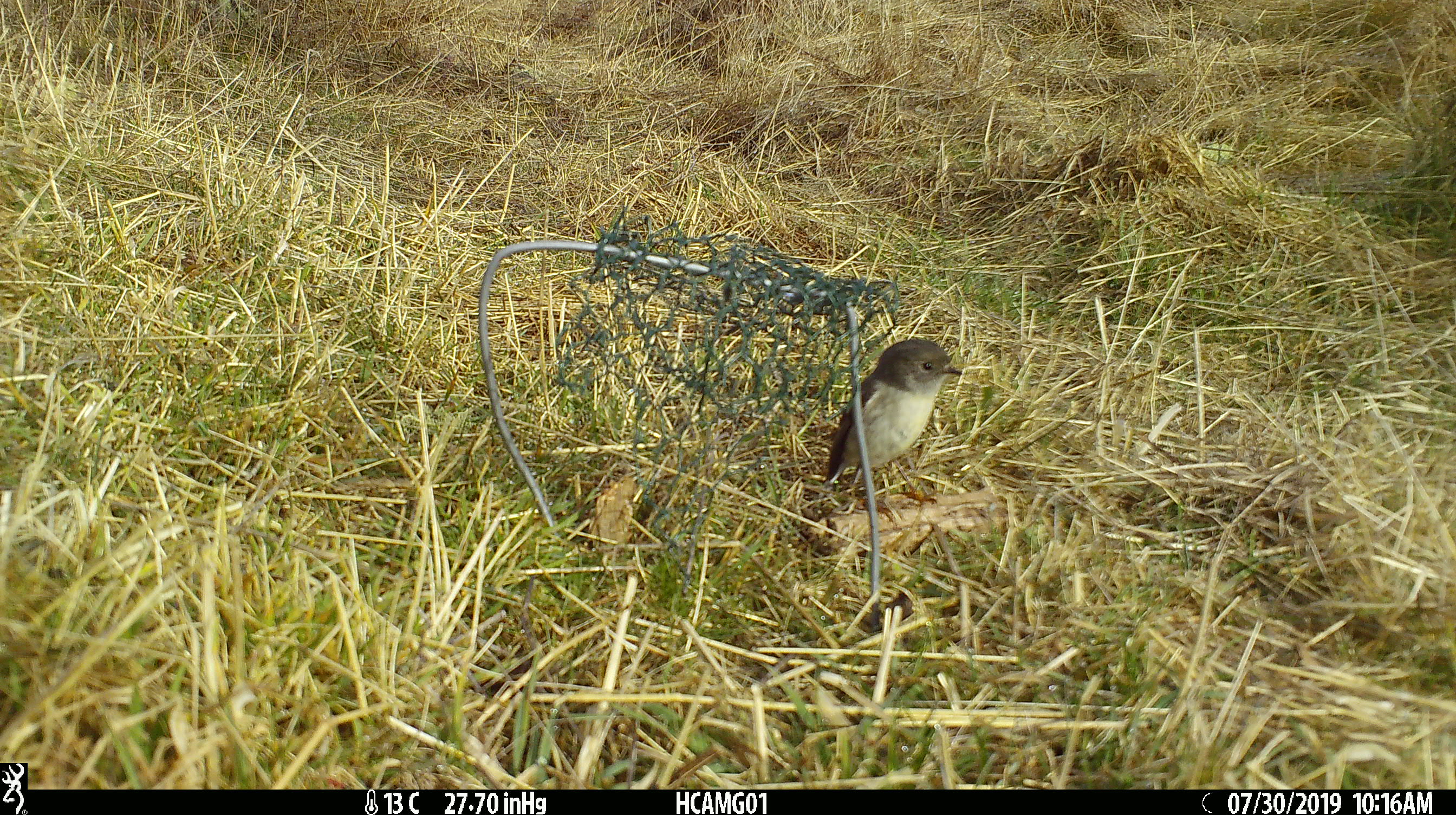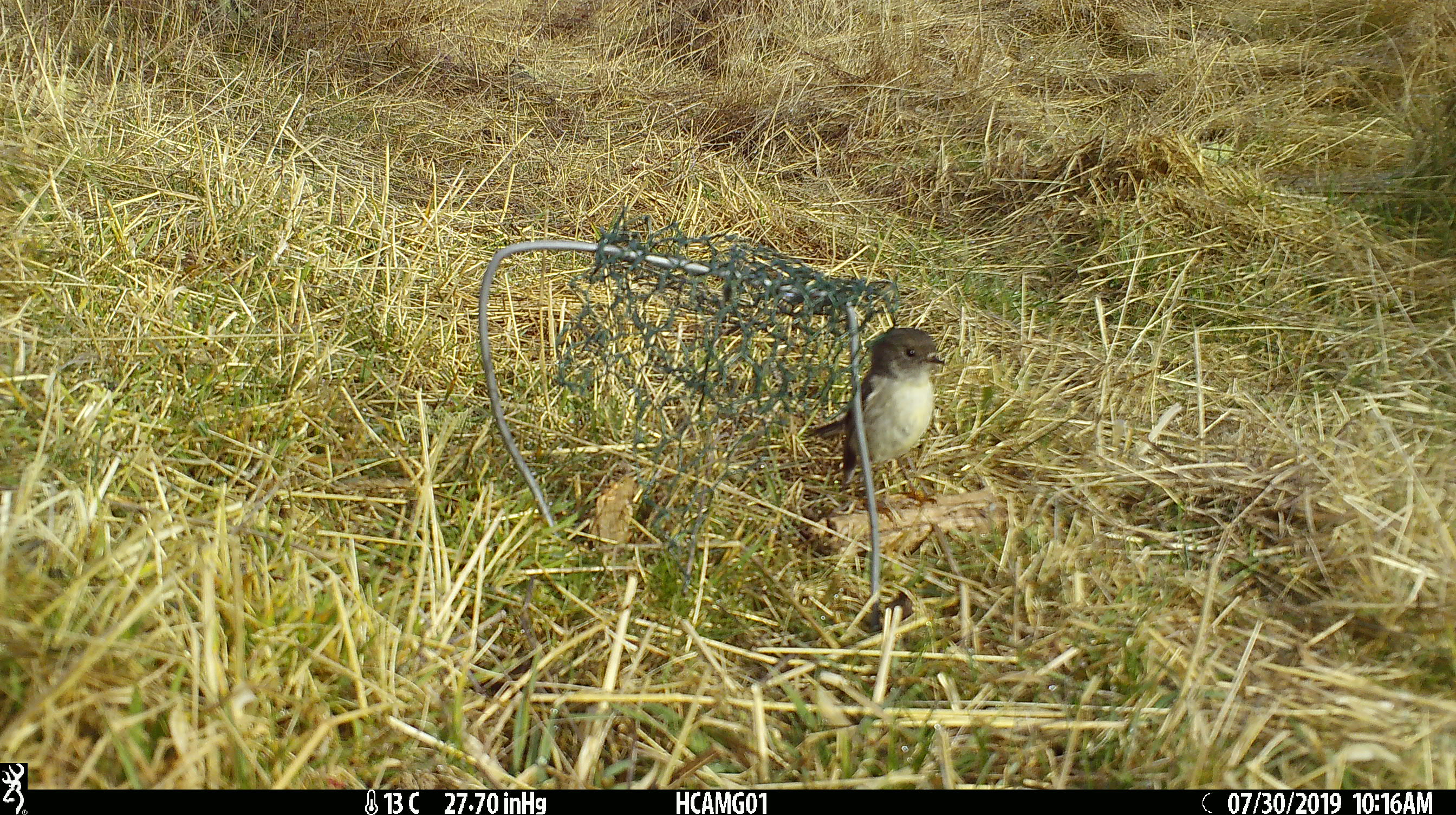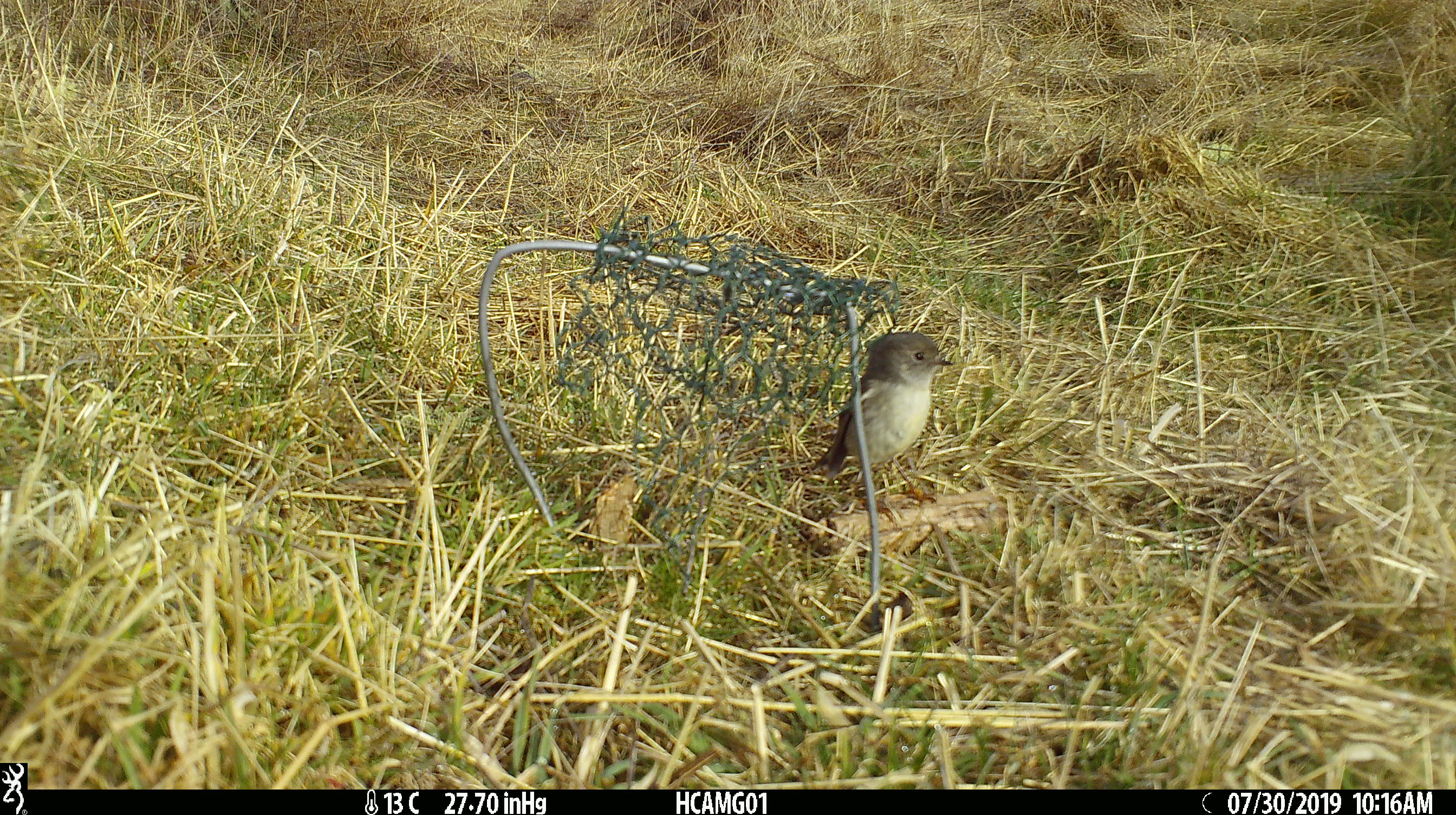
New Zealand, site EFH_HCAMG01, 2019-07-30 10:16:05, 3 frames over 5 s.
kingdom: Animalia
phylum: Chordata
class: Aves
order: Passeriformes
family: Petroicidae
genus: Petroica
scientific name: Petroica macrocephala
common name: tomtit